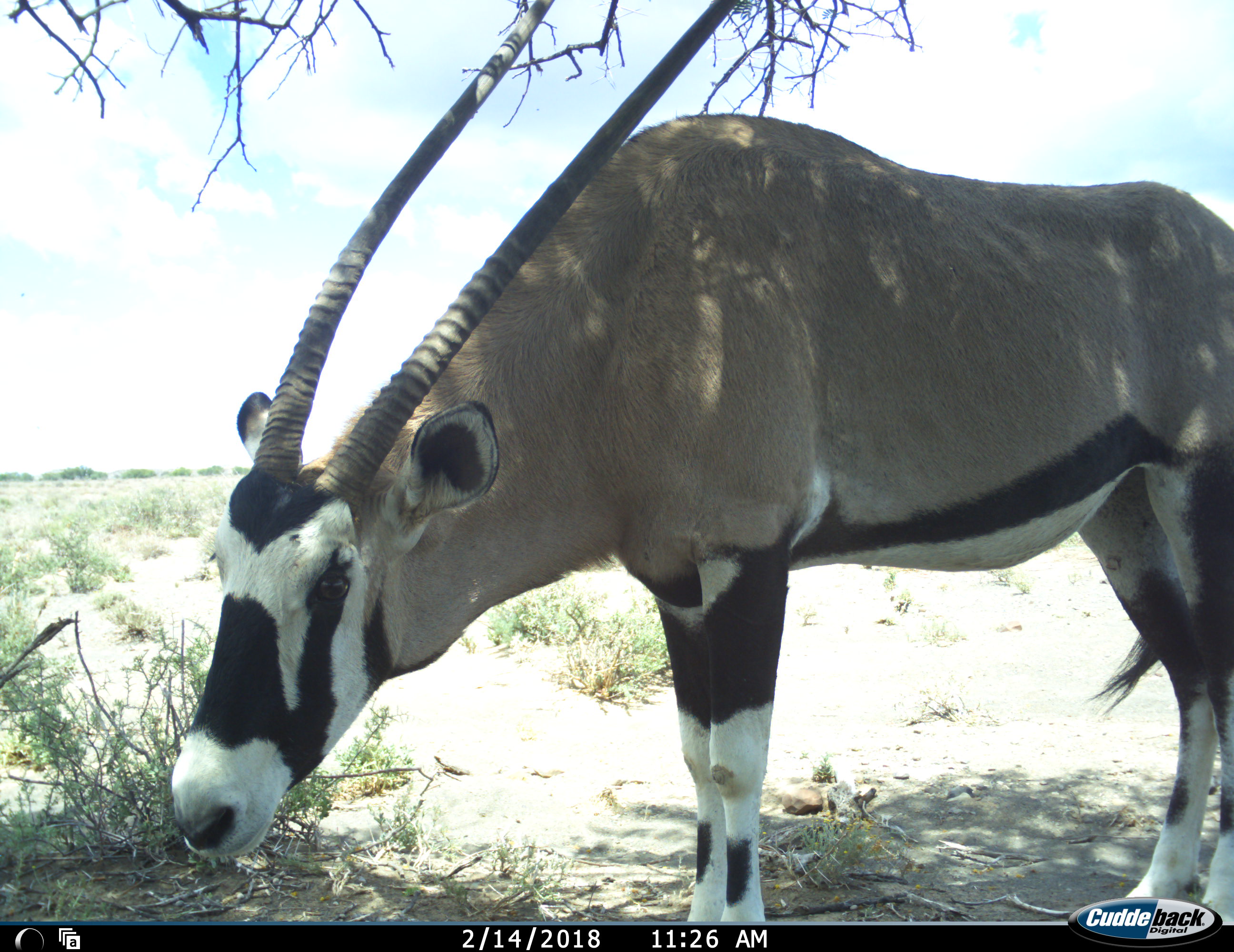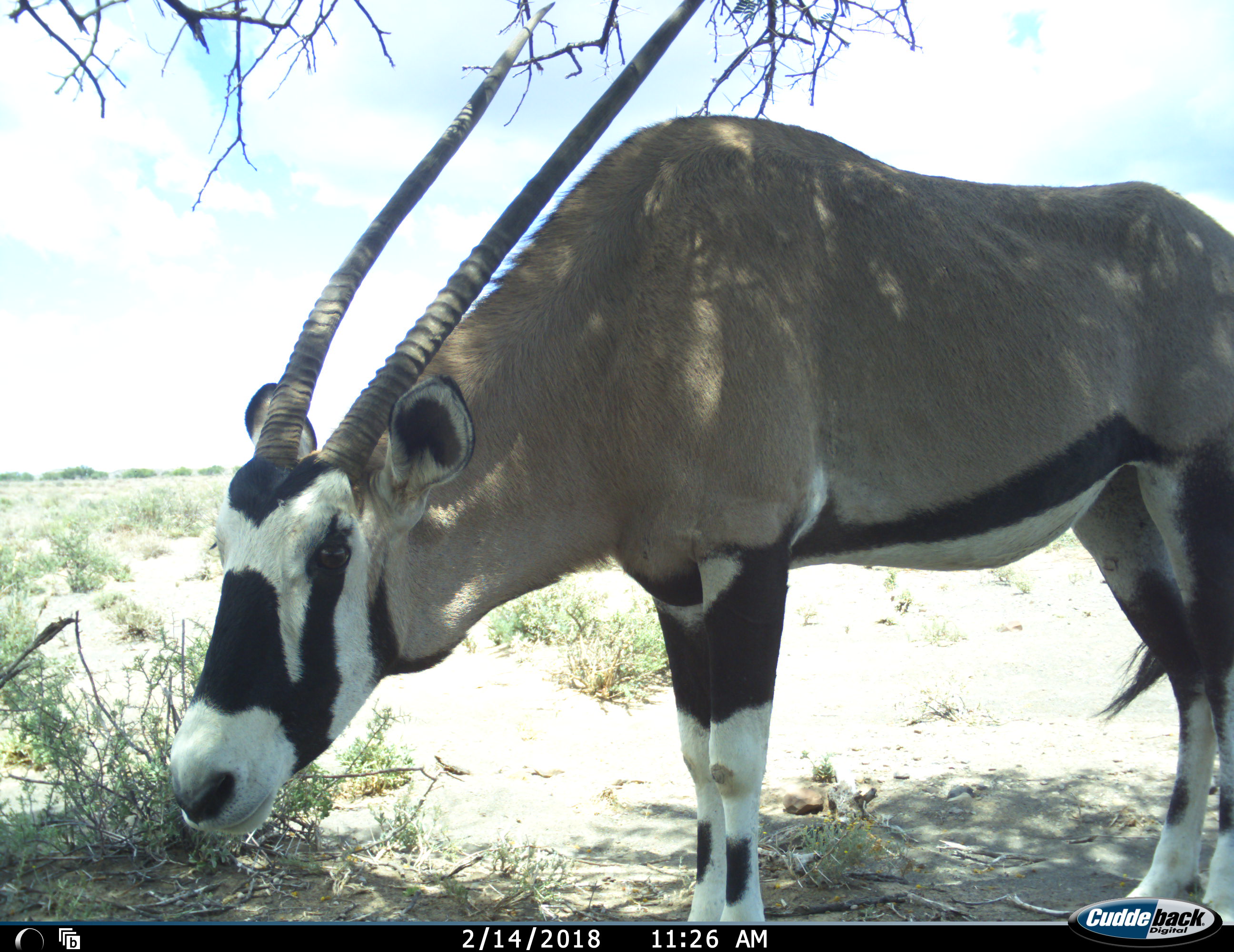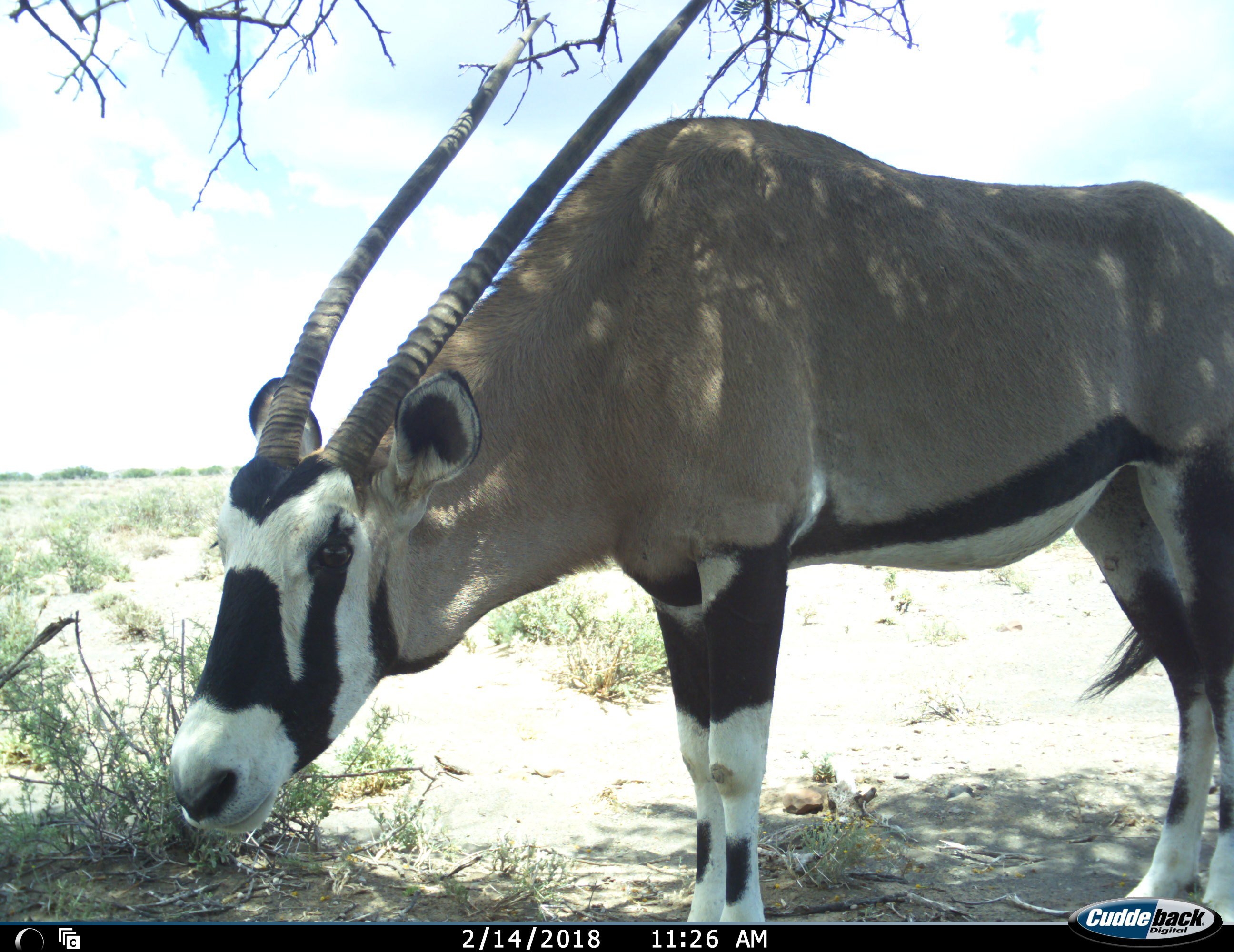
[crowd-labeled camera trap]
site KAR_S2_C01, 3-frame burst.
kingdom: Animalia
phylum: Chordata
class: Mammalia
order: Artiodactyla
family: Bovidae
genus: Oryx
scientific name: Oryx gazella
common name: gemsbok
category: oryx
Oryx (gemsbok) (Oryx gazella), count 1. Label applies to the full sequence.